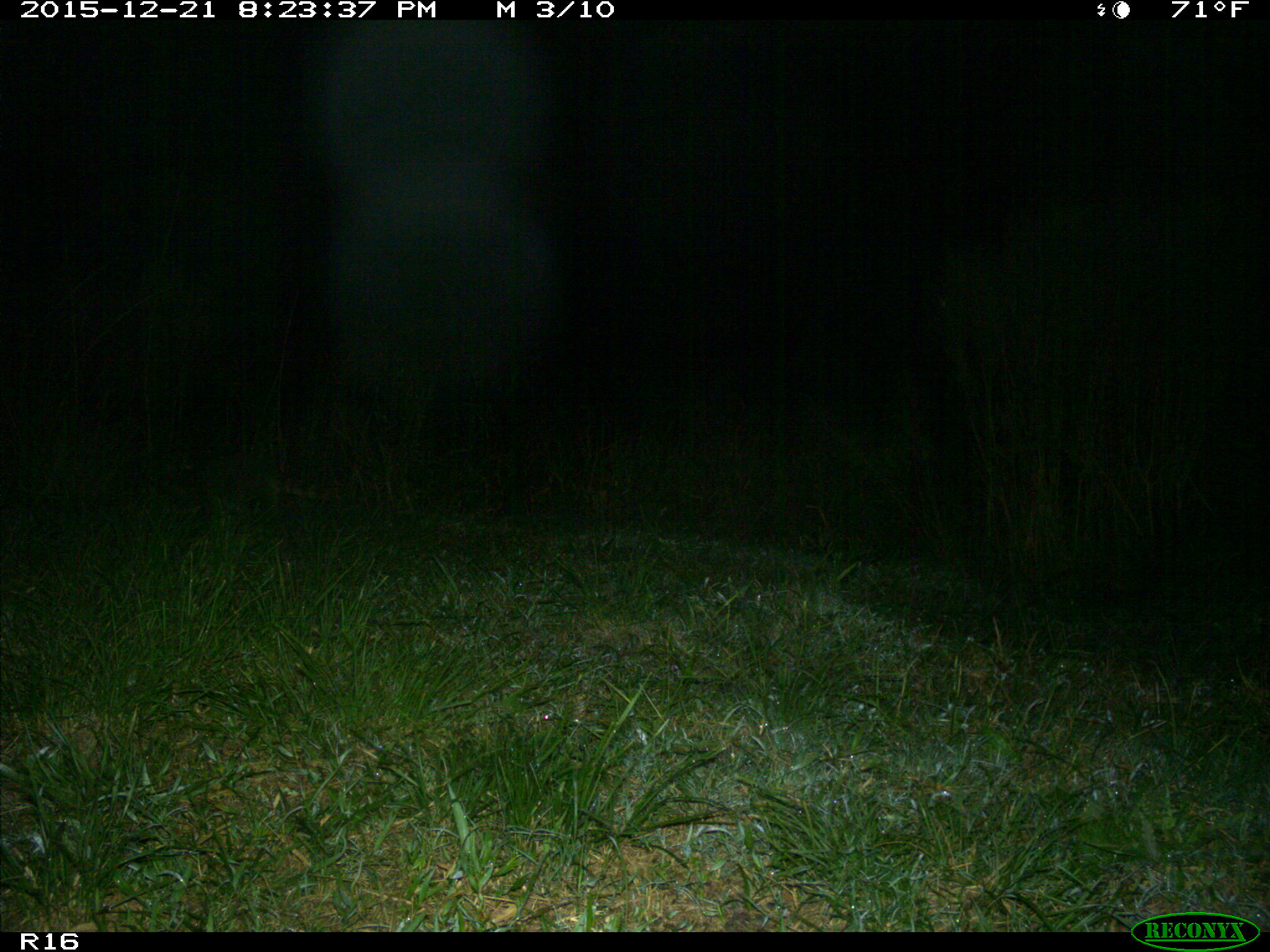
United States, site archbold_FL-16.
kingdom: Animalia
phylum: Chordata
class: Mammalia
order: Carnivora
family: Procyonidae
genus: Procyon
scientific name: Procyon lotor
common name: common raccoon